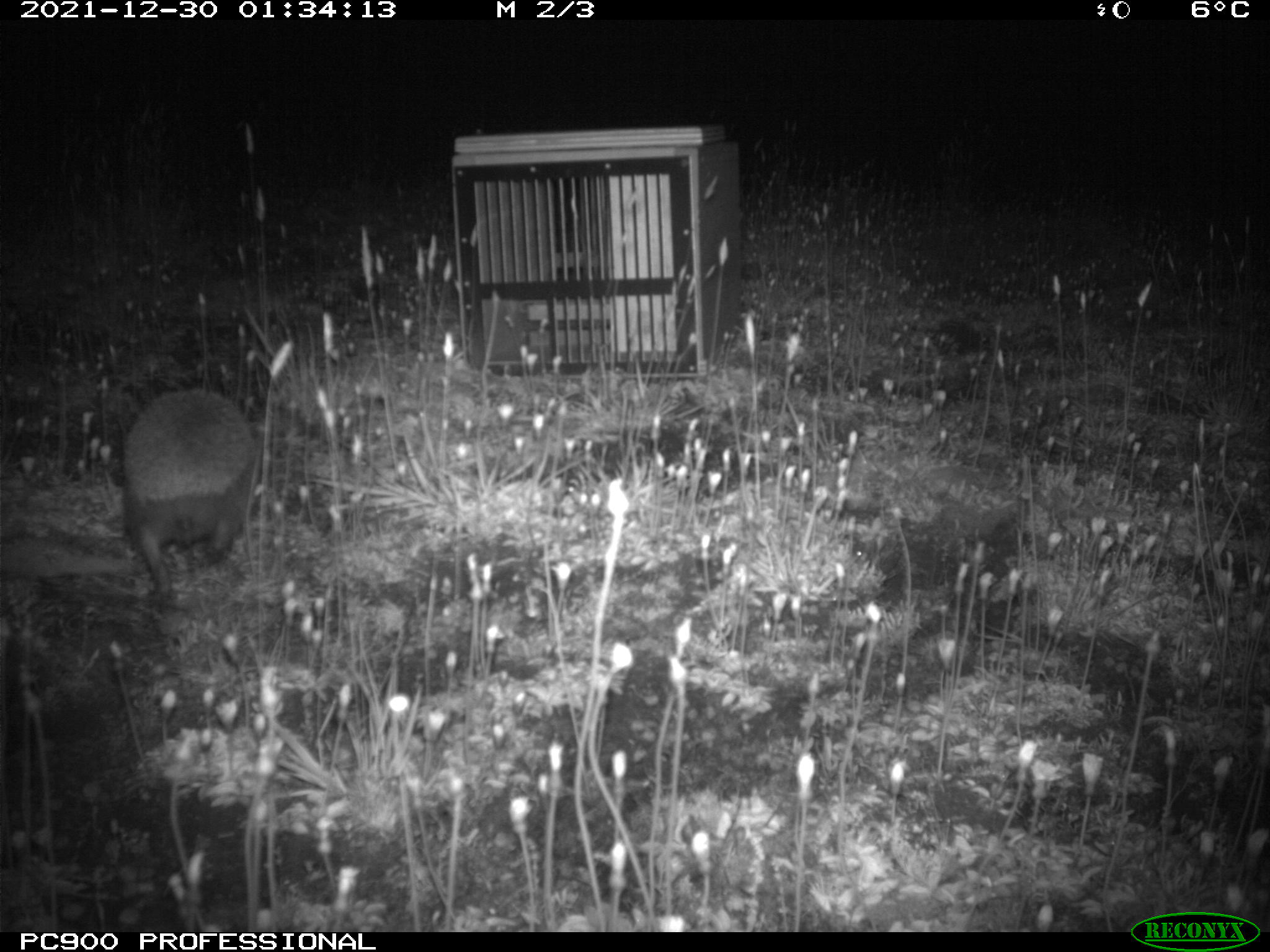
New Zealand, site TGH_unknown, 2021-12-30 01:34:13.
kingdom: Animalia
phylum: Chordata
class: Mammalia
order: Eulipotyphla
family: Erinaceidae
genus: Erinaceus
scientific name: Erinaceus europaeus europaeus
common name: european hedgehog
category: hedgehog